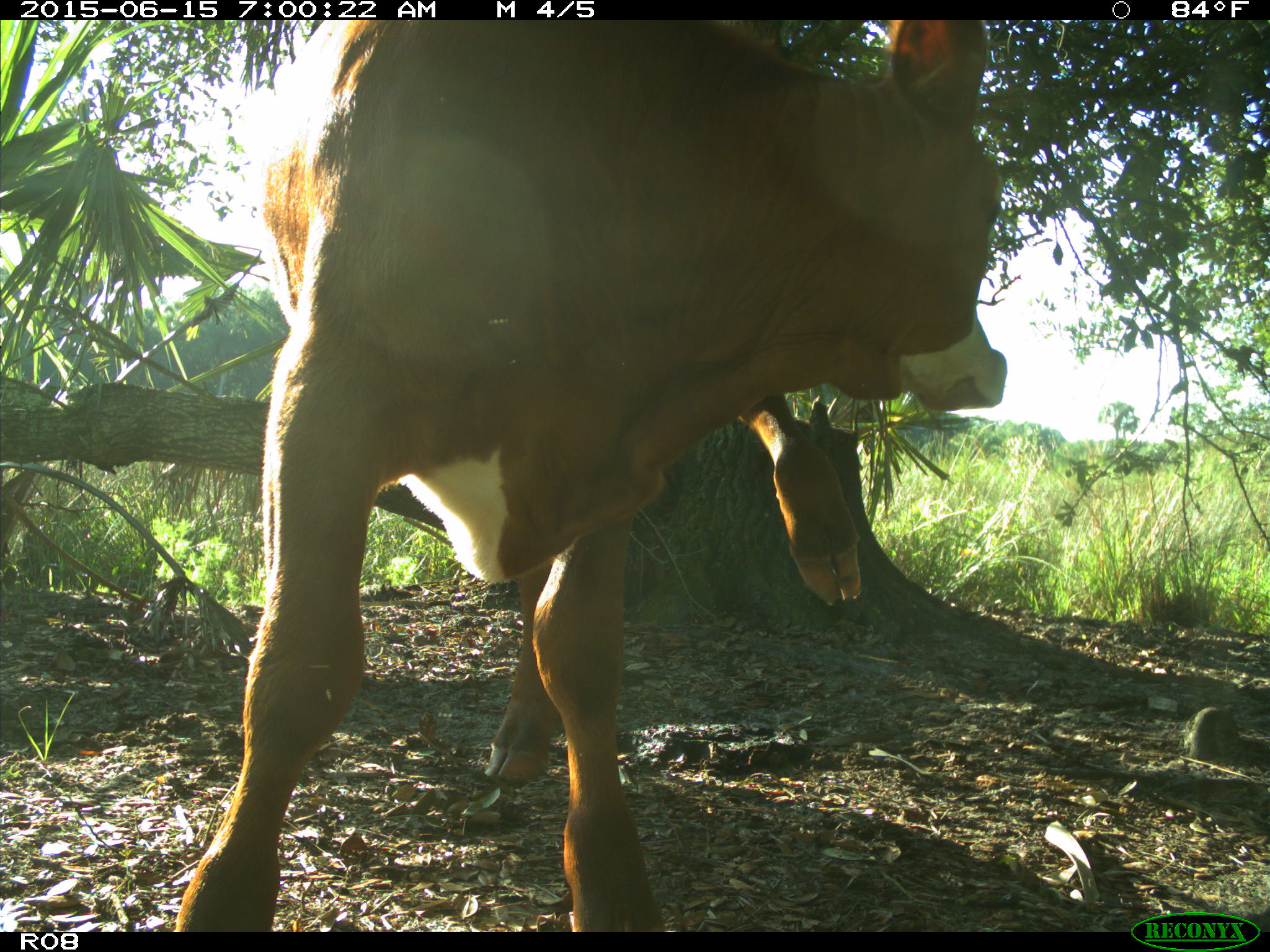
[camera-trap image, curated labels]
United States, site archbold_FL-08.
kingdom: Animalia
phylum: Chordata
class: Mammalia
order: Artiodactyla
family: Bovidae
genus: Bos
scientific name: Bos taurus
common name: domestic cow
Bos taurus (domestic cow).